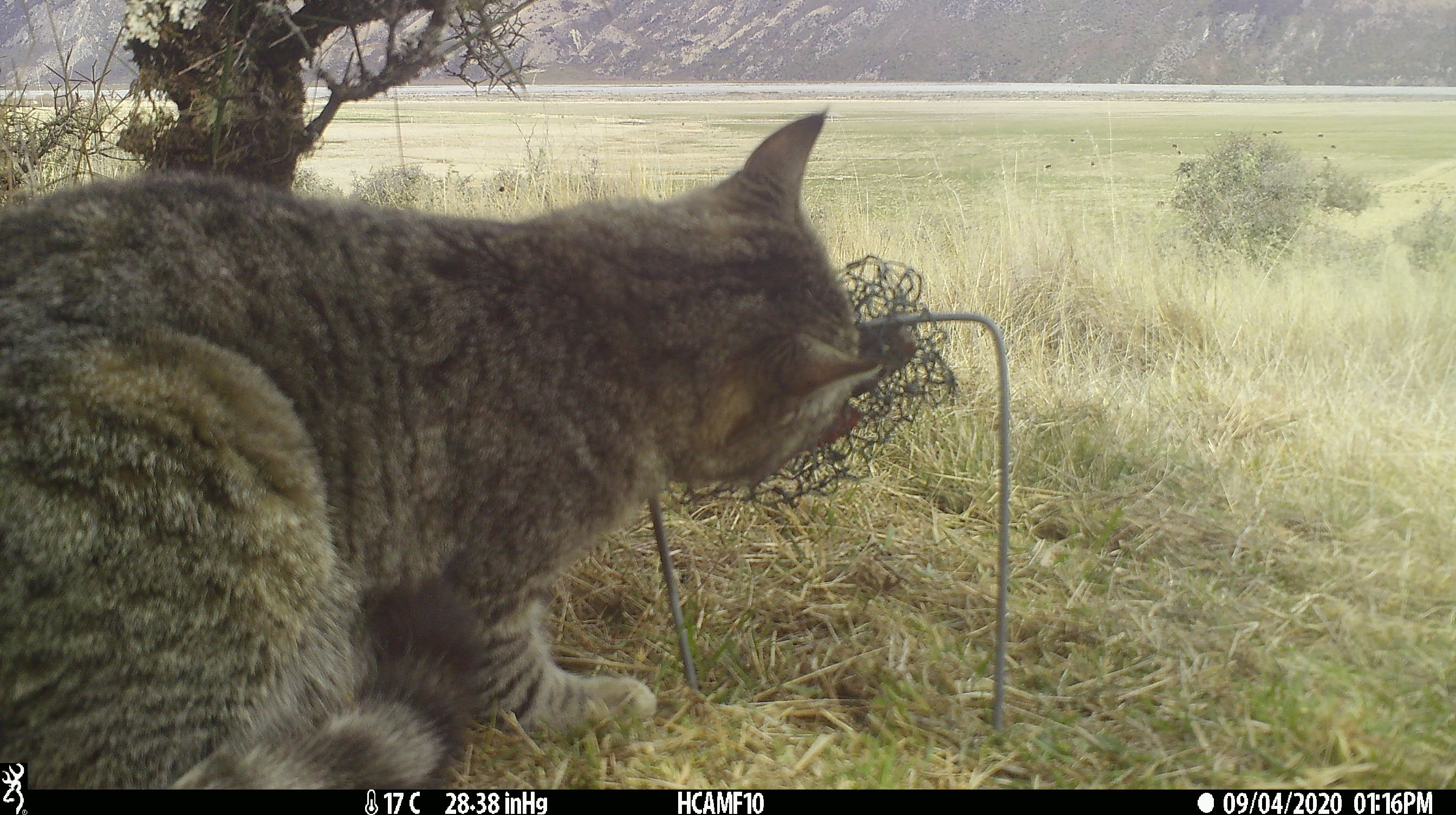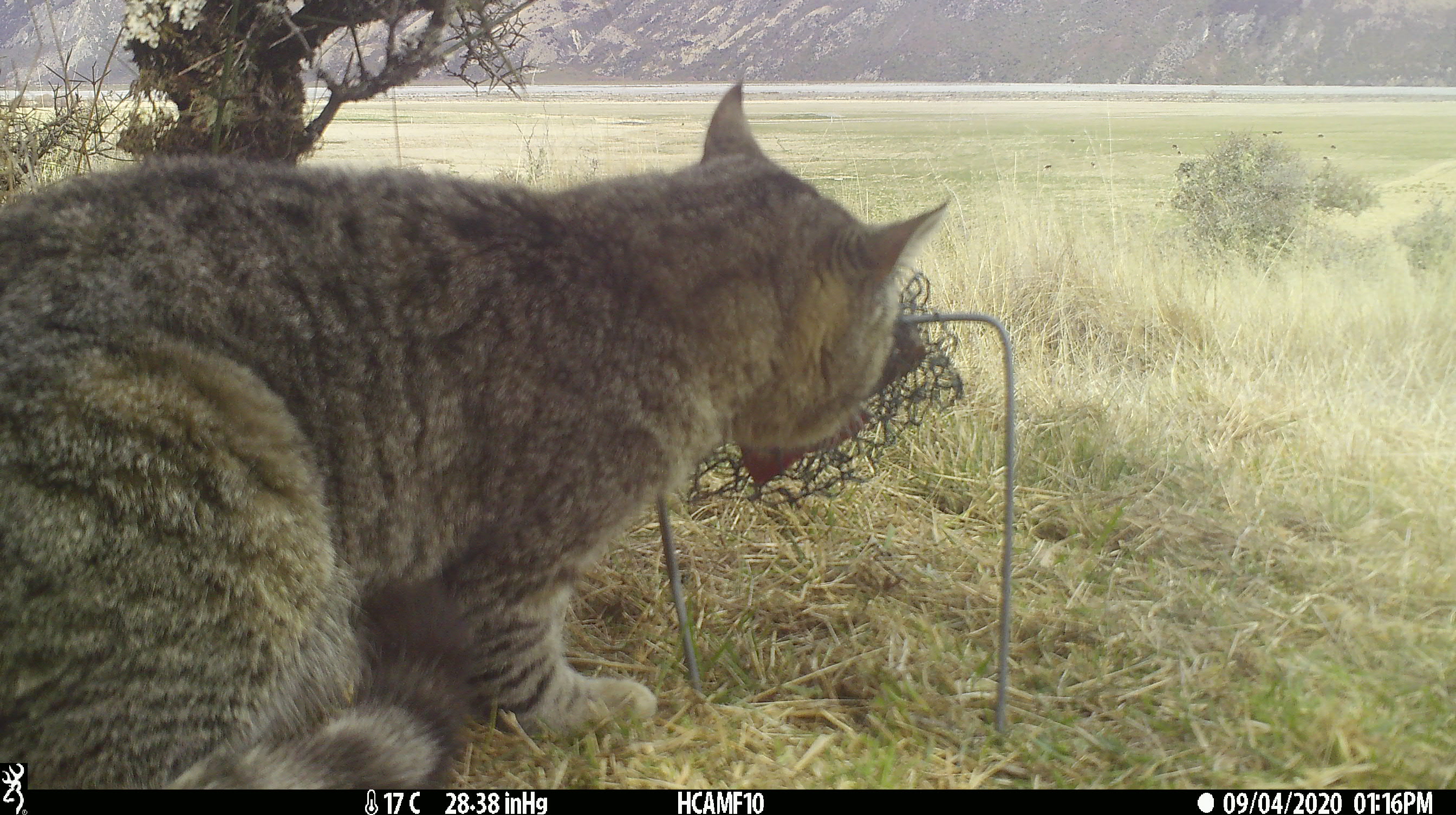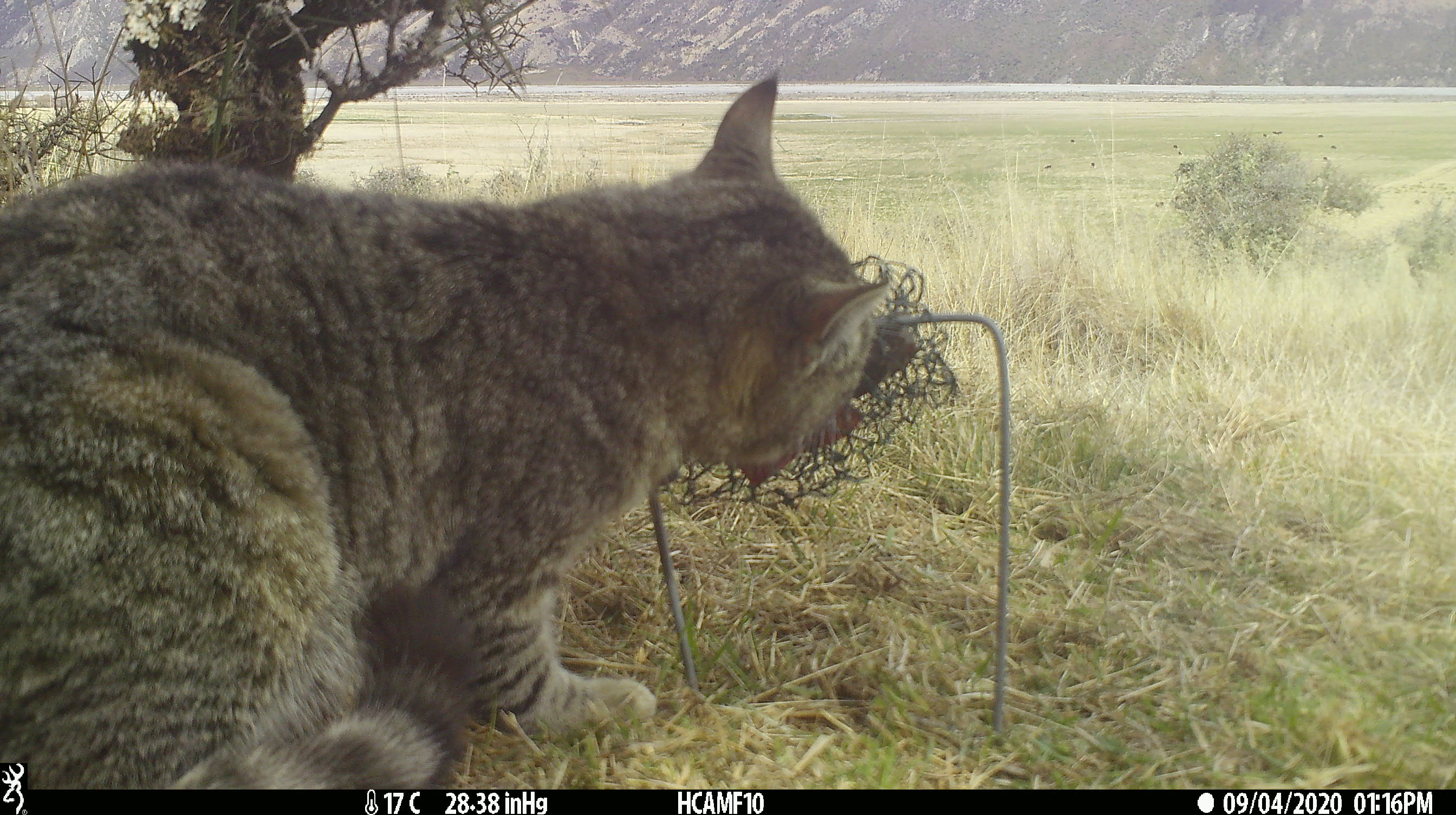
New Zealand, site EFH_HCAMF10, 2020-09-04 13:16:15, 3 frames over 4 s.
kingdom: Animalia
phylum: Chordata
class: Mammalia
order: Carnivora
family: Felidae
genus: Felis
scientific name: Felis catus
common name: domestic cat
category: cat